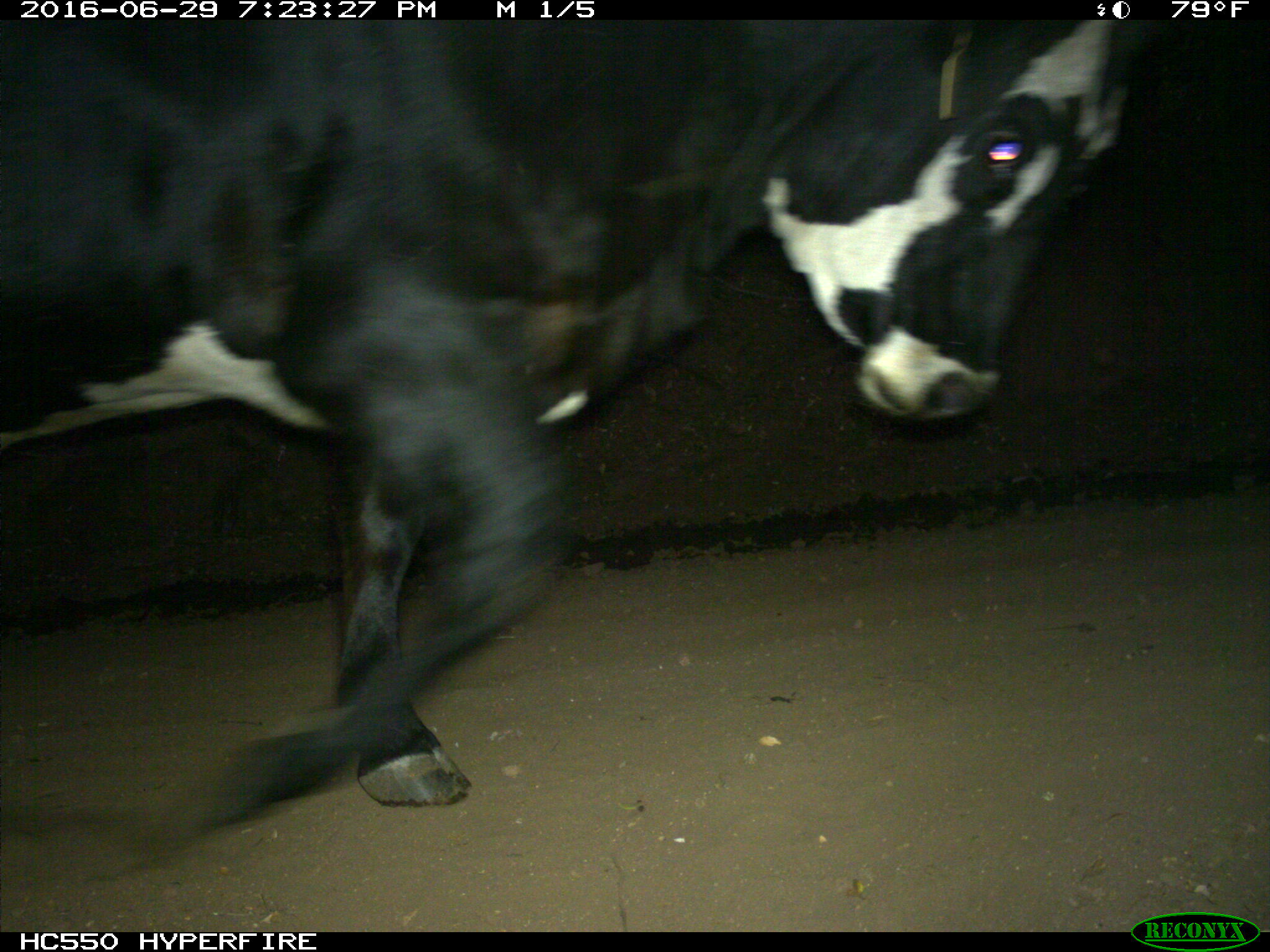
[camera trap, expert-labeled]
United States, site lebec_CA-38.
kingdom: Animalia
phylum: Chordata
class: Mammalia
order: Artiodactyla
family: Bovidae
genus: Bos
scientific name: Bos taurus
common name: domestic cow